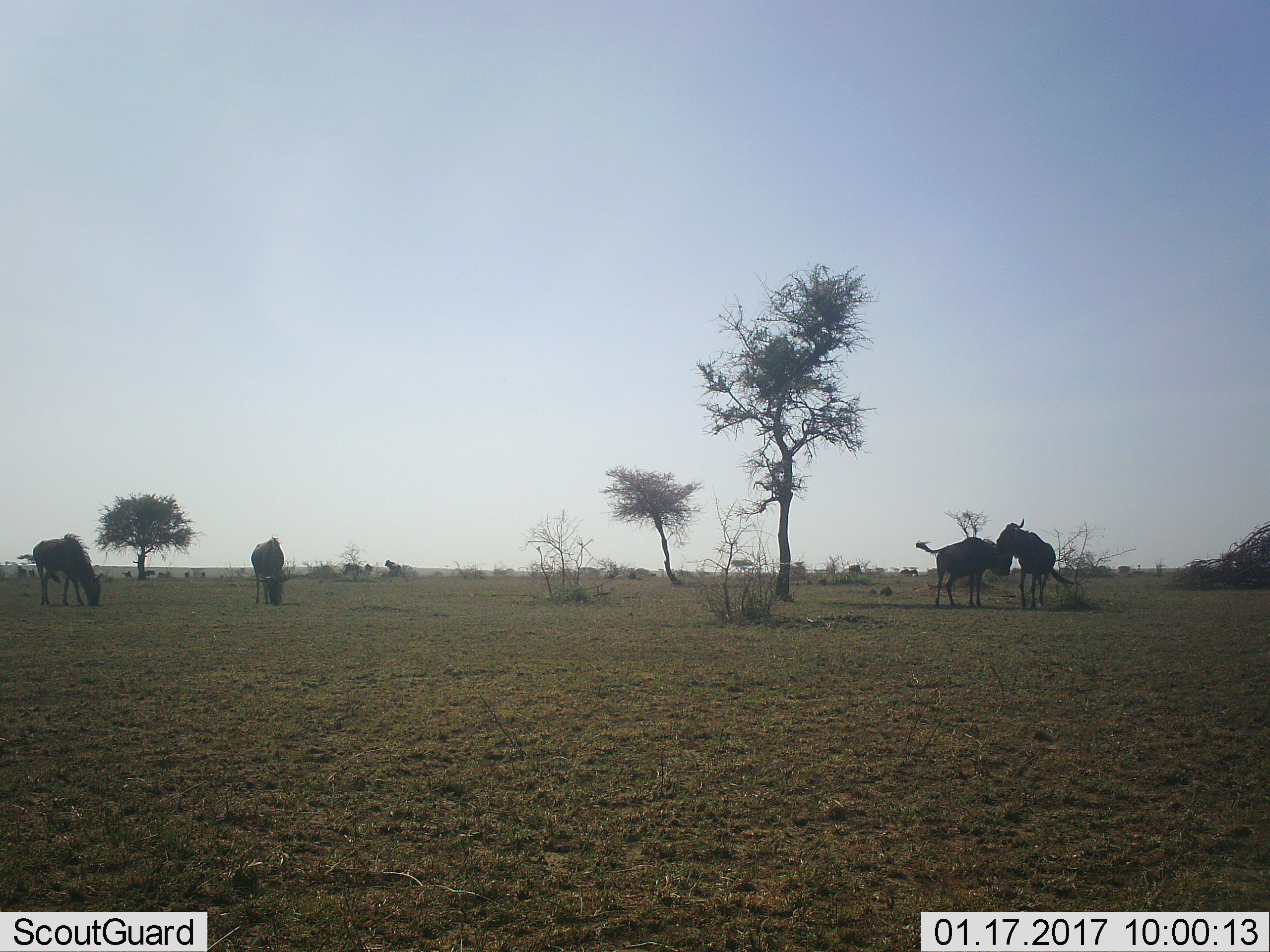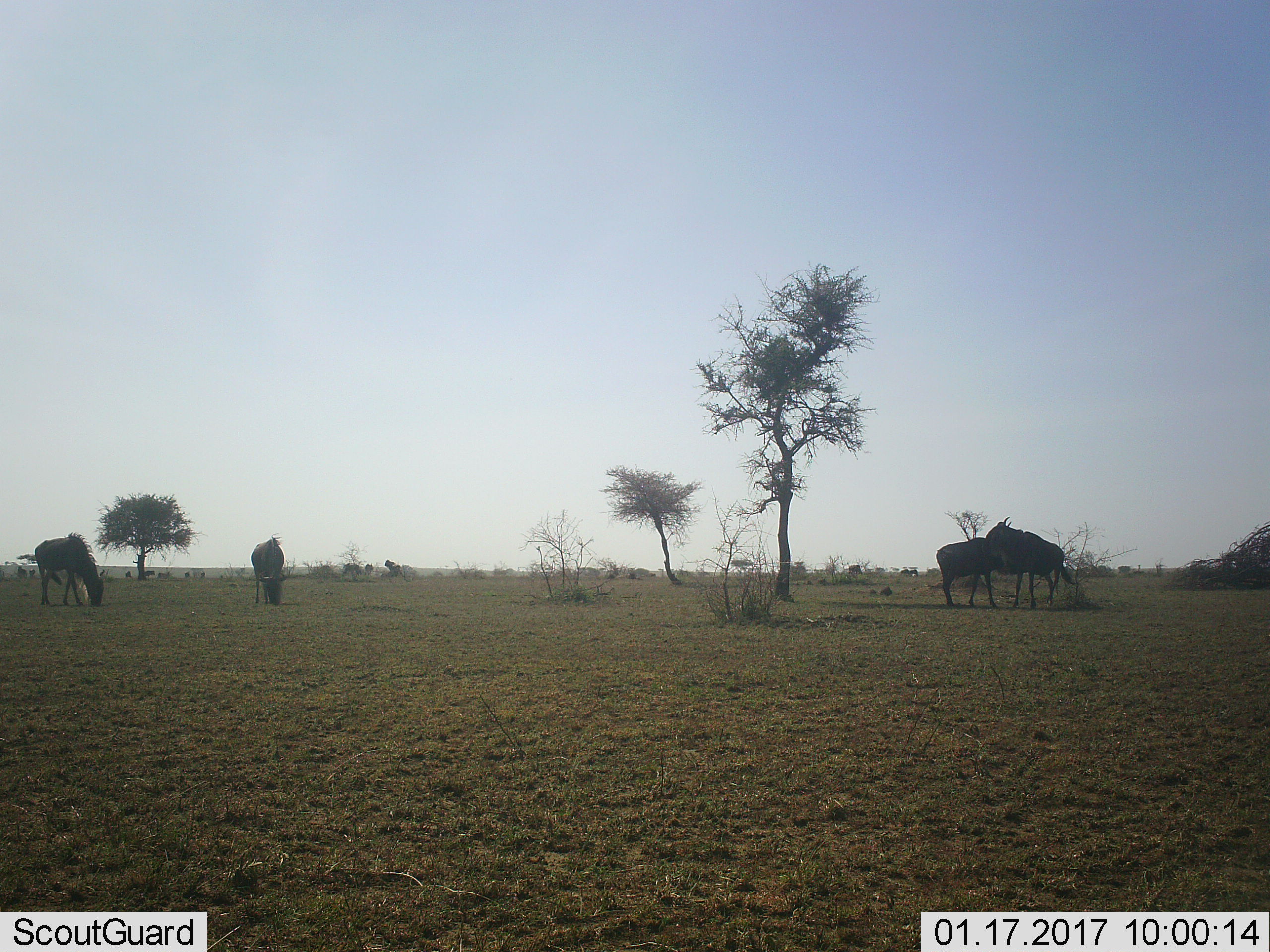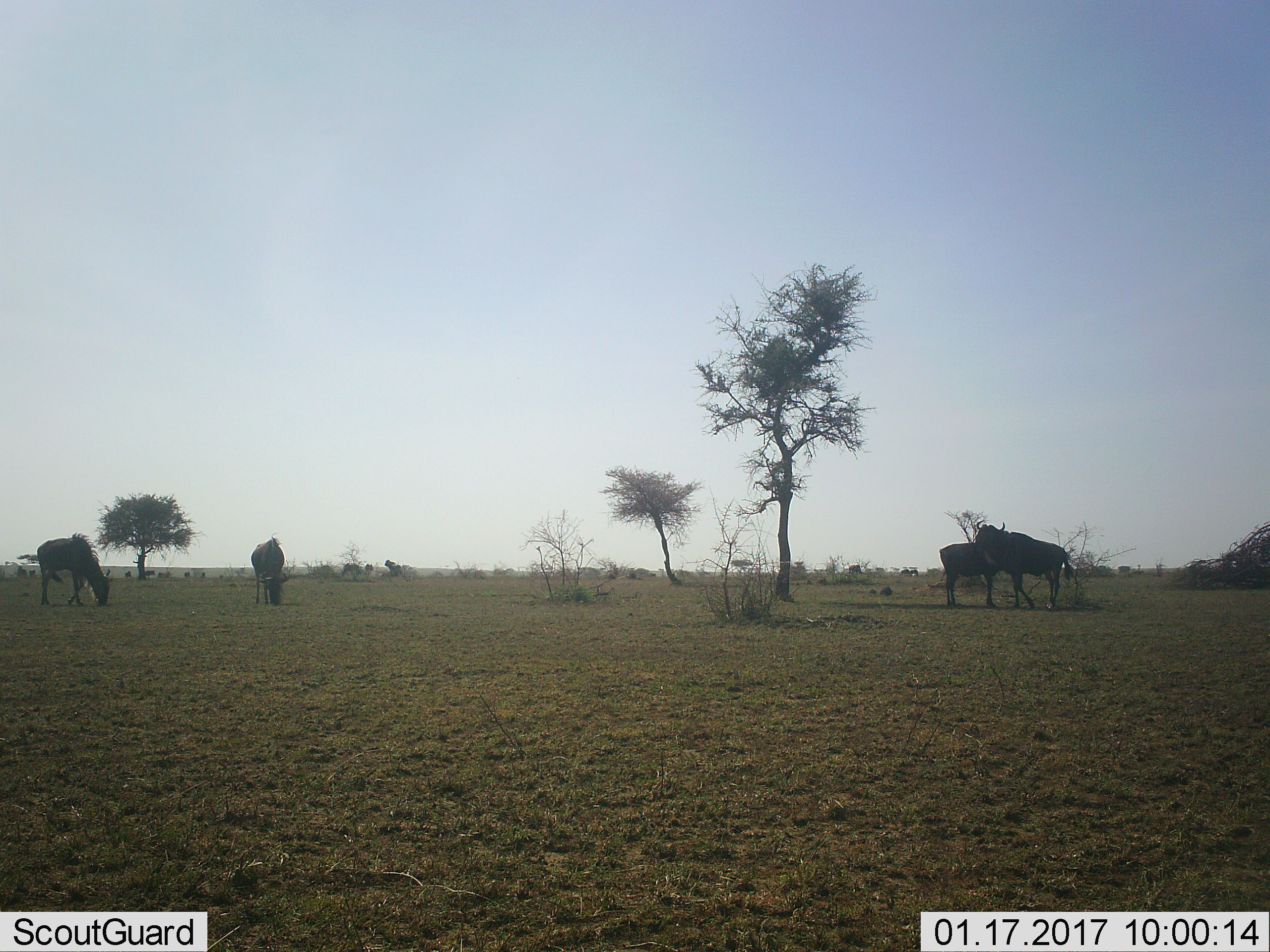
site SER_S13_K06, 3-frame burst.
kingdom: Animalia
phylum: Chordata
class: Mammalia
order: Artiodactyla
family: Bovidae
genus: Connochaetes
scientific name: Connochaetes taurinus taurinus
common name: blue wildebeest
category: wildebeestblue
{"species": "wildebeestblue (blue wildebeest) (Connochaetes taurinus taurinus)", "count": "4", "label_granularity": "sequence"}